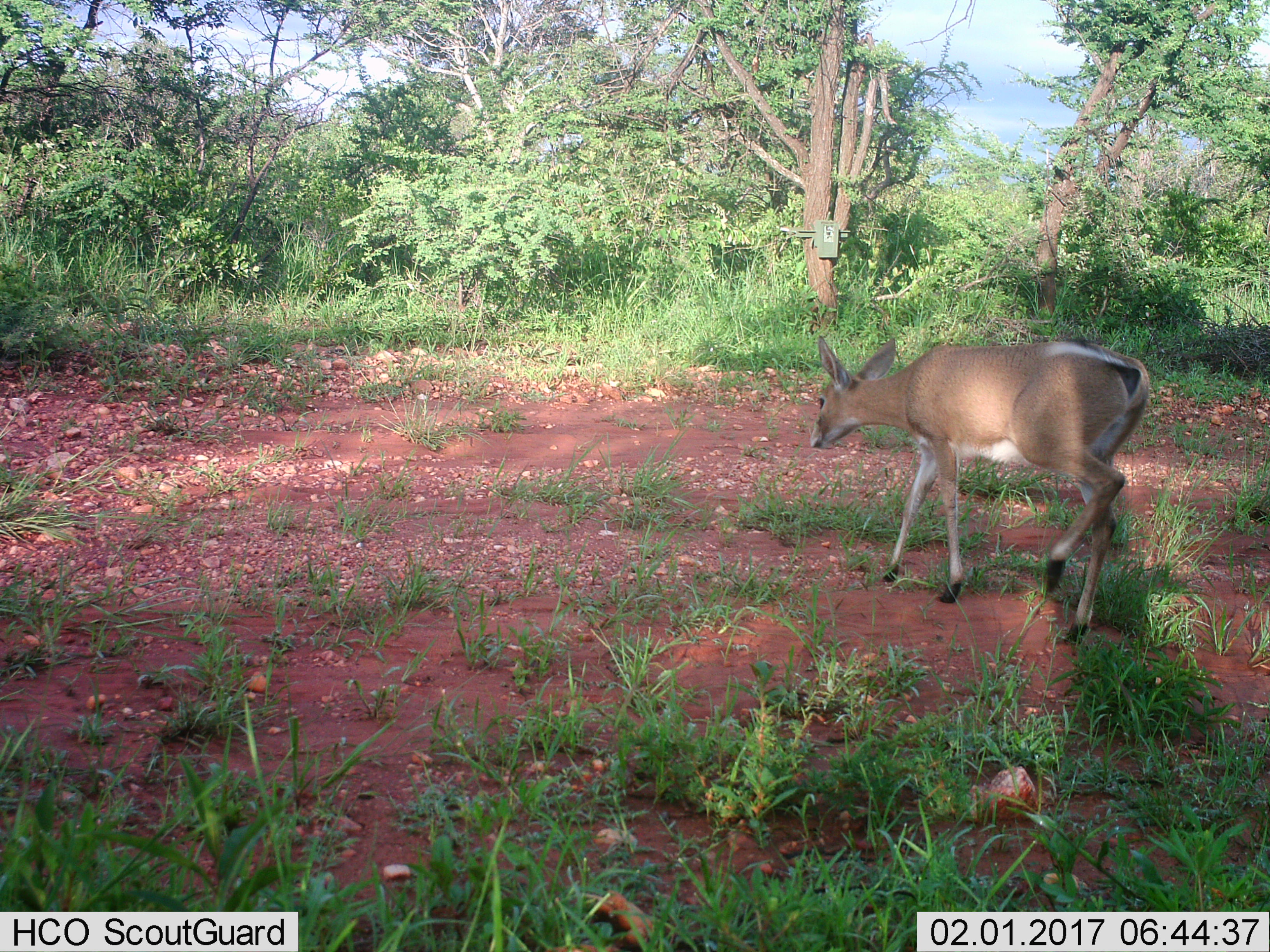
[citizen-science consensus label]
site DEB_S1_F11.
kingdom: Animalia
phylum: Chordata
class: Mammalia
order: Artiodactyla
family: Bovidae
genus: Sylvicapra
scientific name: Sylvicapra grimmia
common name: common duiker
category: duikercommongrey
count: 1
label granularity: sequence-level